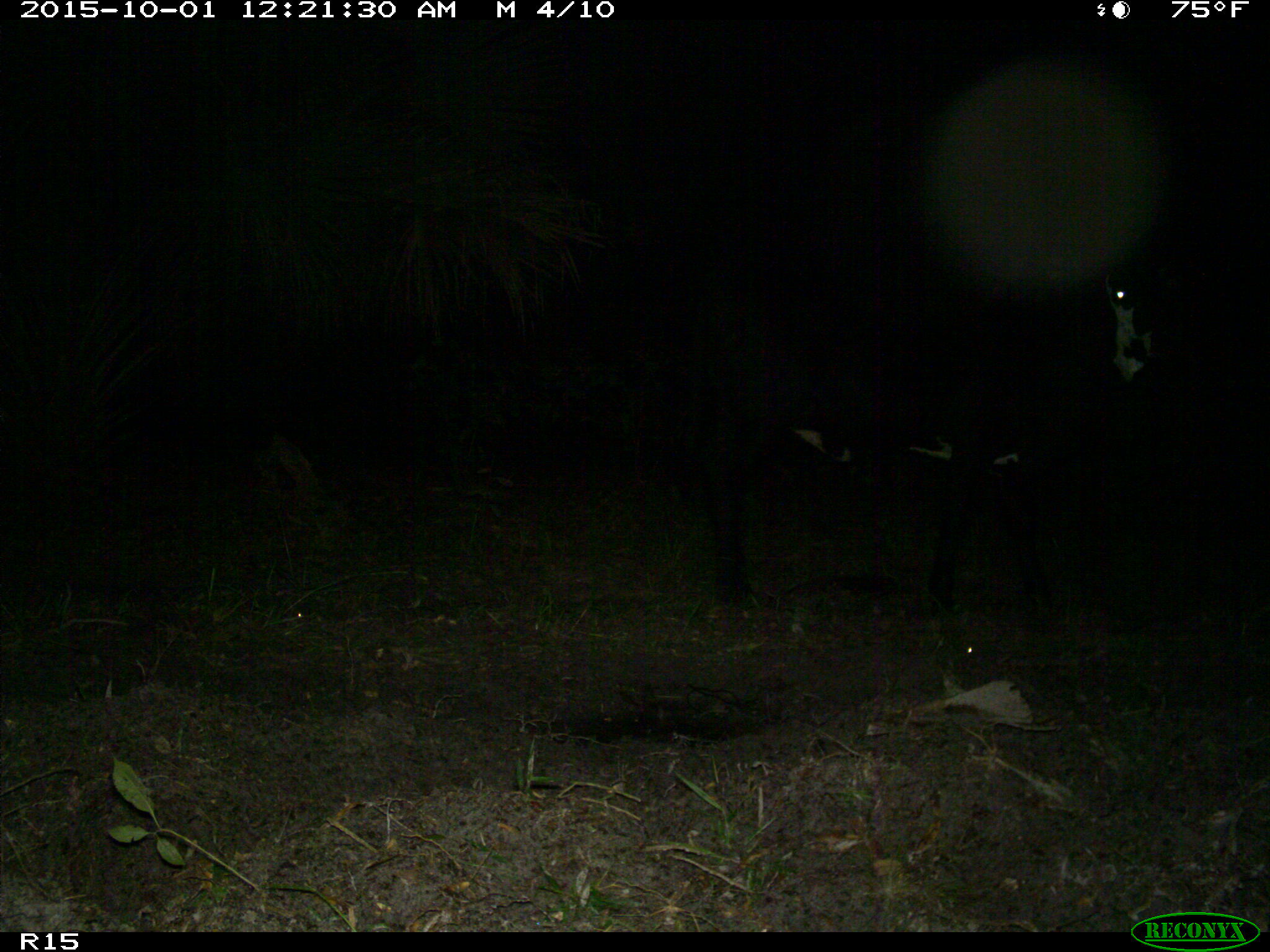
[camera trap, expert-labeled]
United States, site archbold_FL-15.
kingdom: Animalia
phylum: Chordata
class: Mammalia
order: Artiodactyla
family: Bovidae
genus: Bos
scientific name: Bos taurus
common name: domestic cow